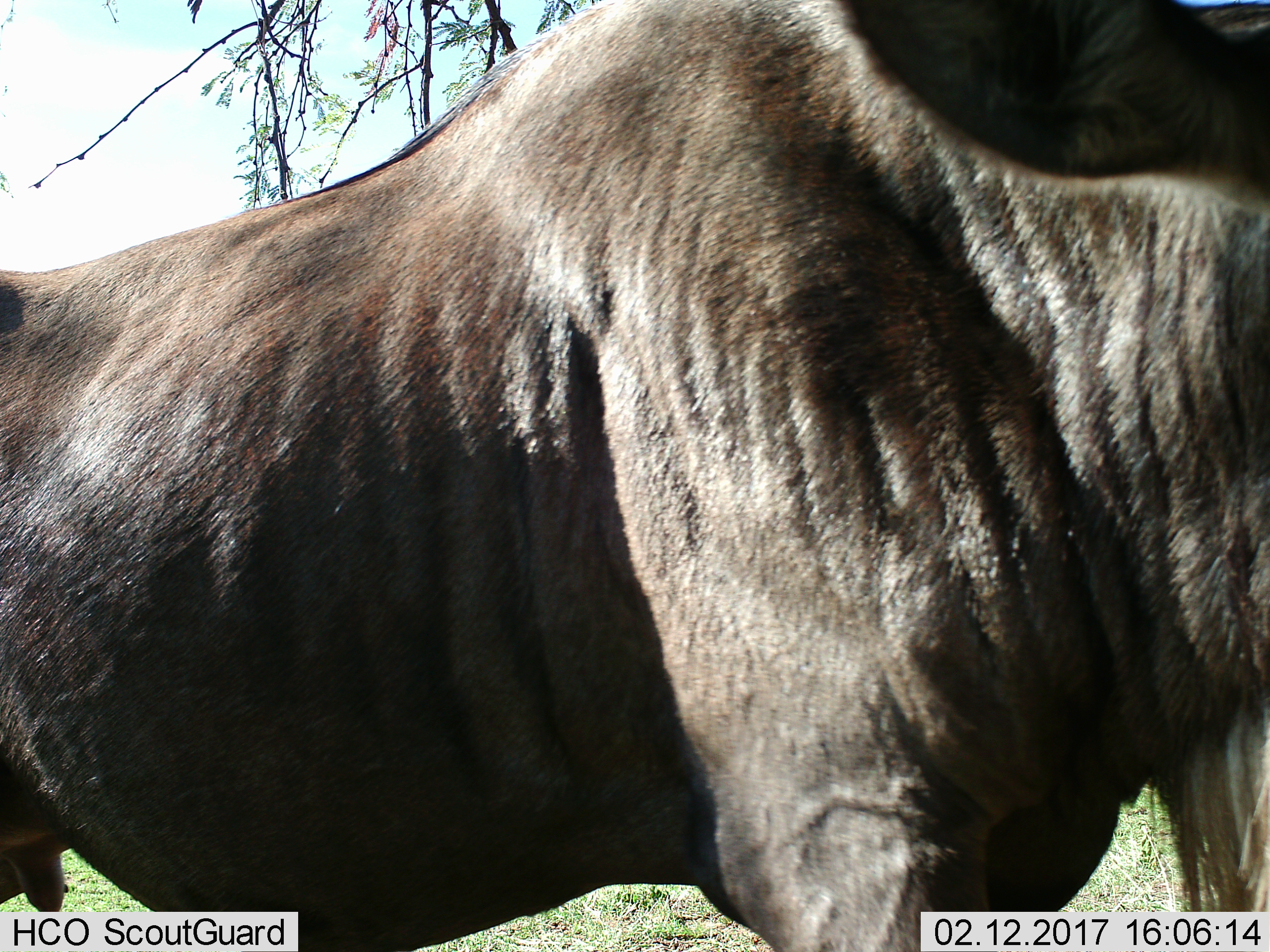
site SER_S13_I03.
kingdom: Animalia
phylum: Chordata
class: Mammalia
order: Artiodactyla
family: Bovidae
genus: Connochaetes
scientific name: Connochaetes taurinus taurinus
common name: blue wildebeest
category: wildebeestblue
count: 1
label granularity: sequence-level